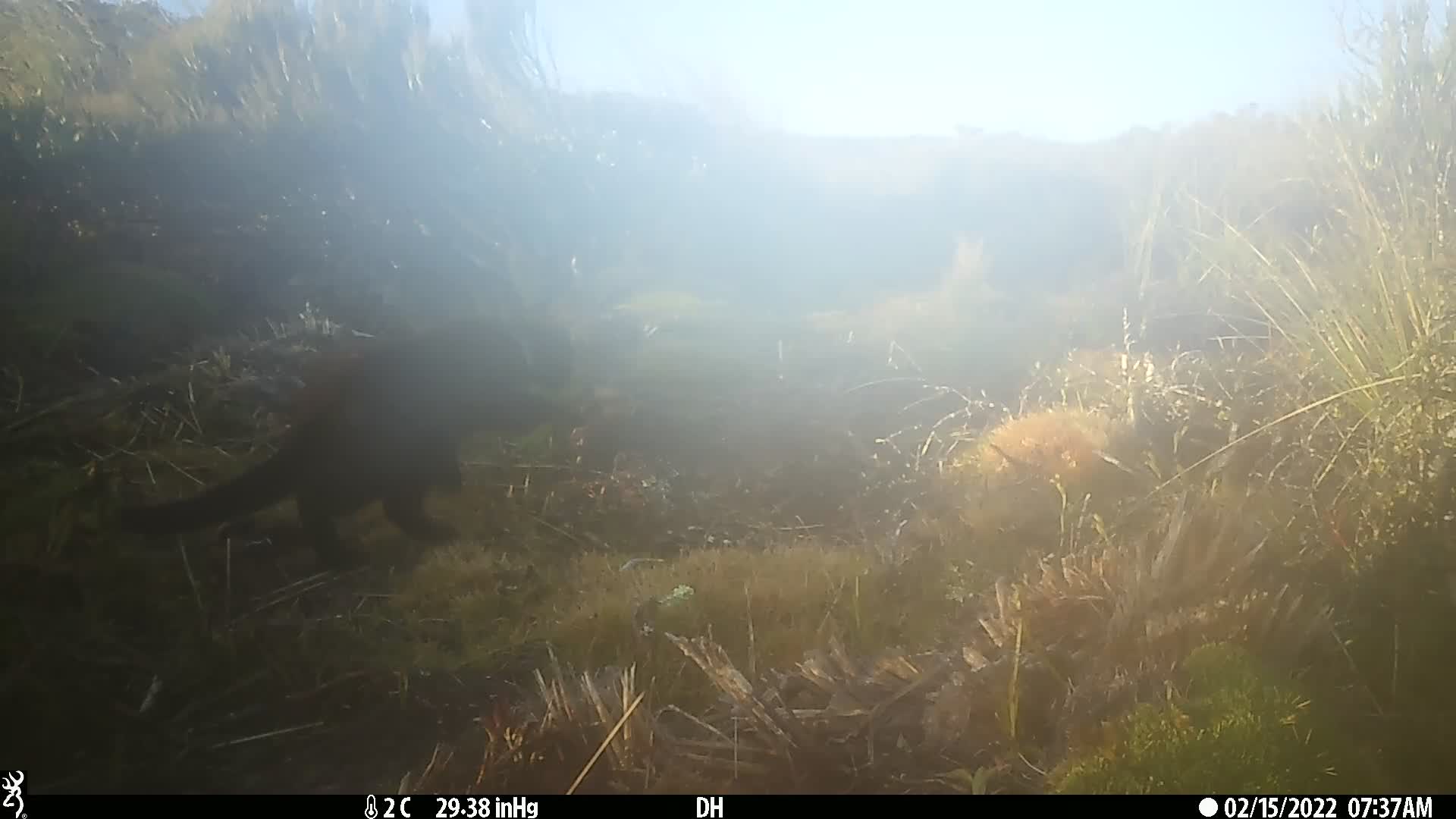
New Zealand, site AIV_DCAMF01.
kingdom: Animalia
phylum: Chordata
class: Mammalia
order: Carnivora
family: Felidae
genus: Felis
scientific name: Felis catus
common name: domestic cat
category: cat